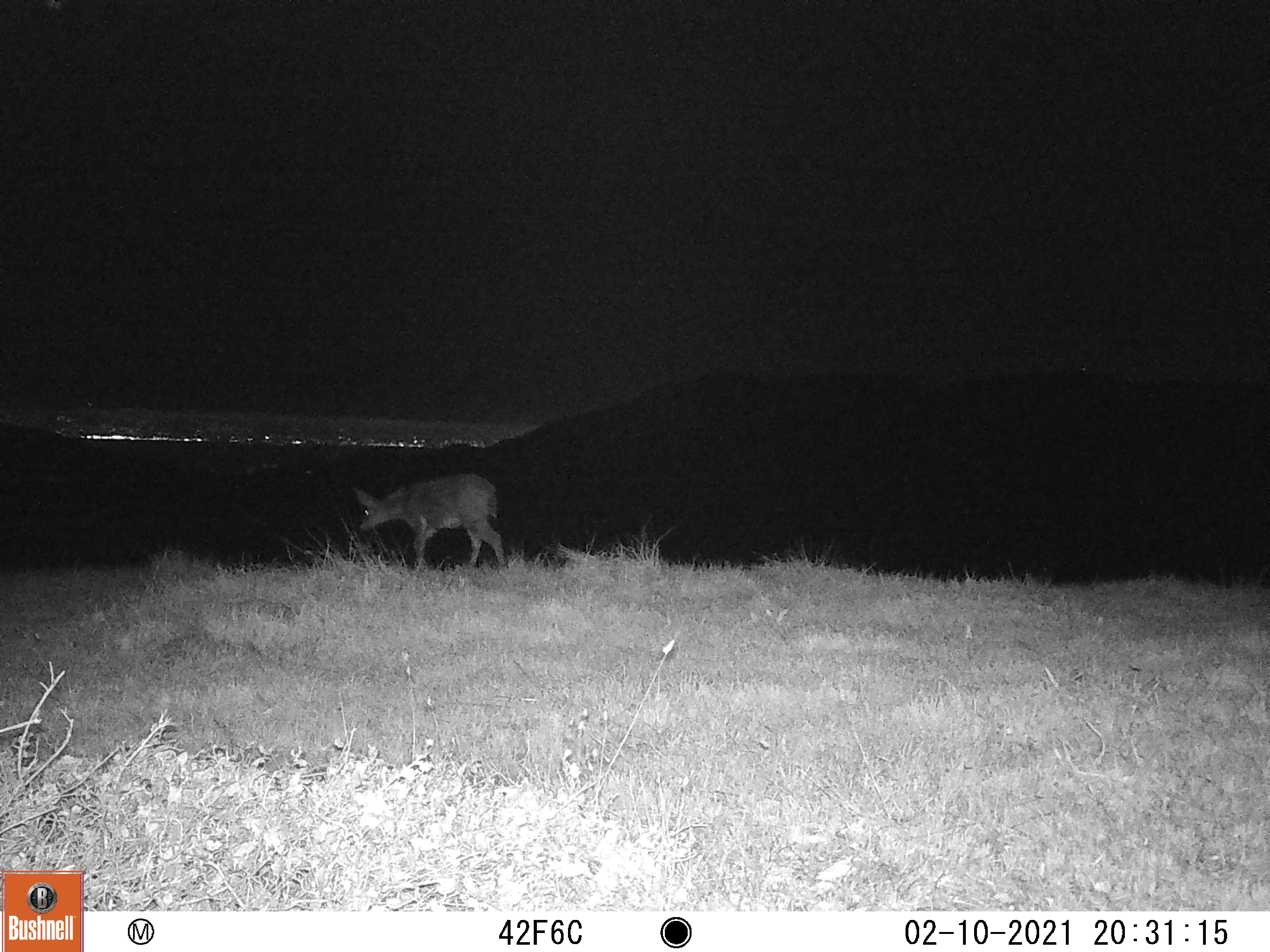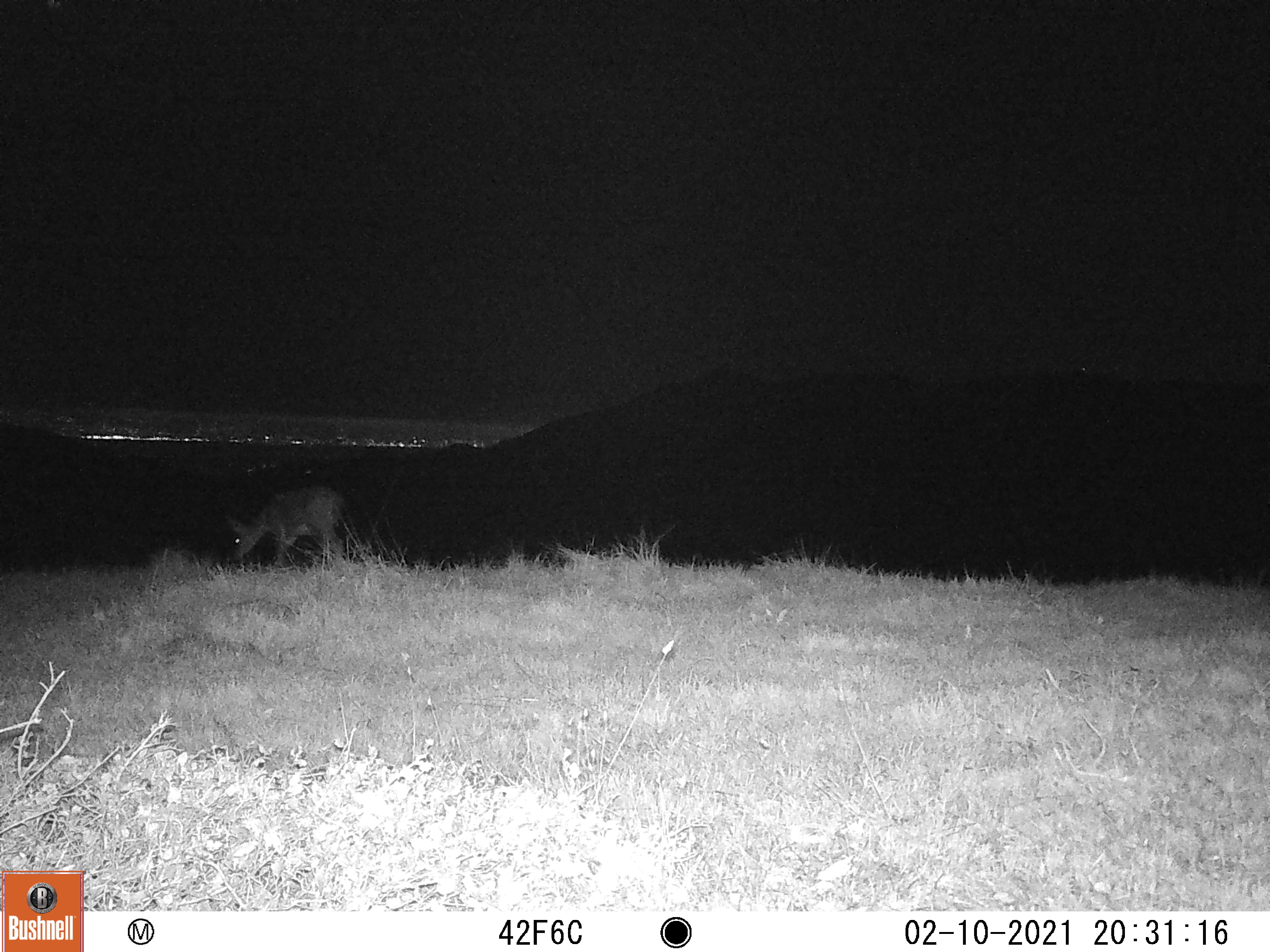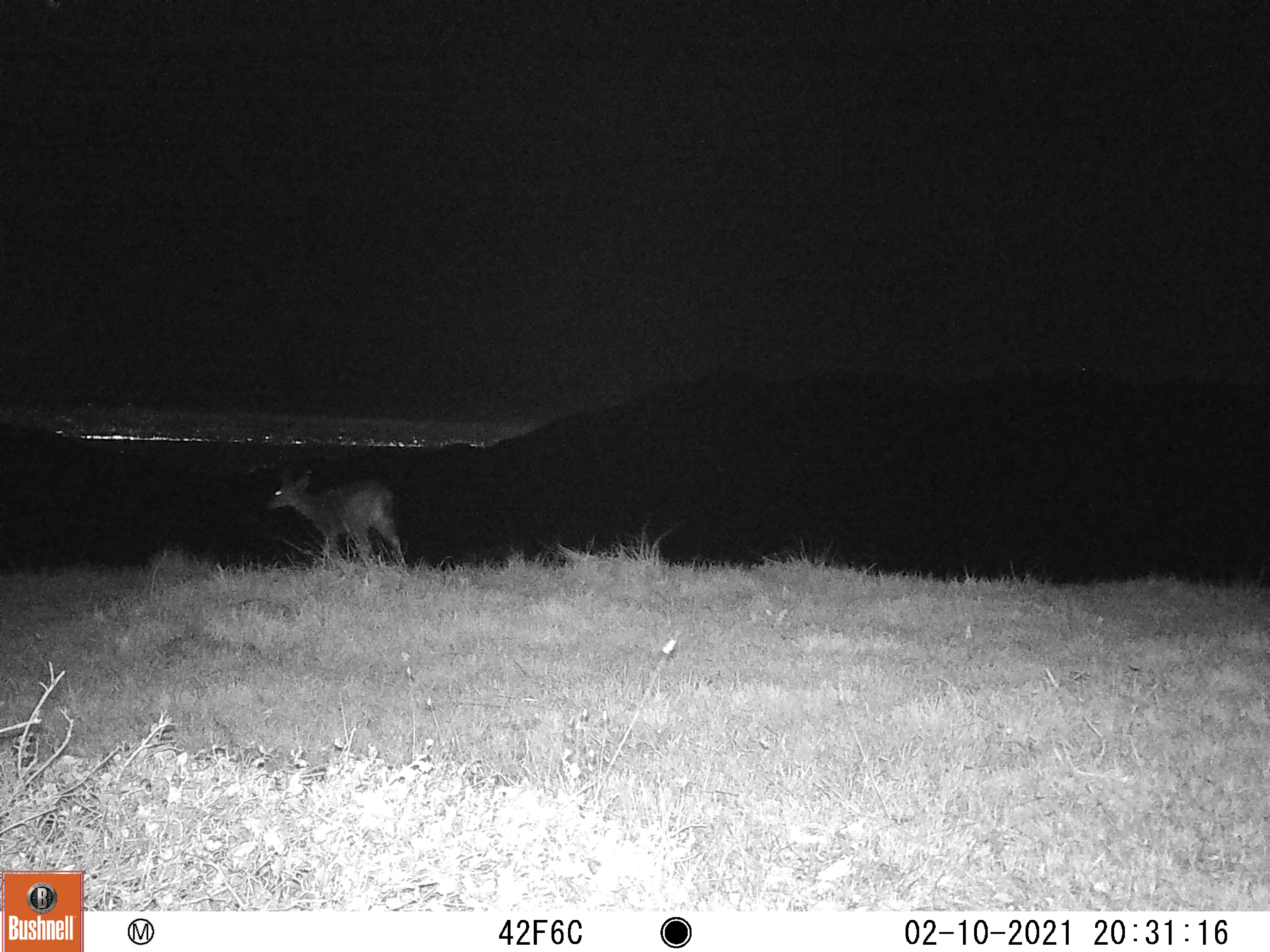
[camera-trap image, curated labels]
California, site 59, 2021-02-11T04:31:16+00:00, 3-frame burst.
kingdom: Animalia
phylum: Chordata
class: Mammalia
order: Artiodactyla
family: Cervidae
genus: Odocoileus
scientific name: Odocoileus hemionus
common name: mule deer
Mule deer (Odocoileus hemionus).